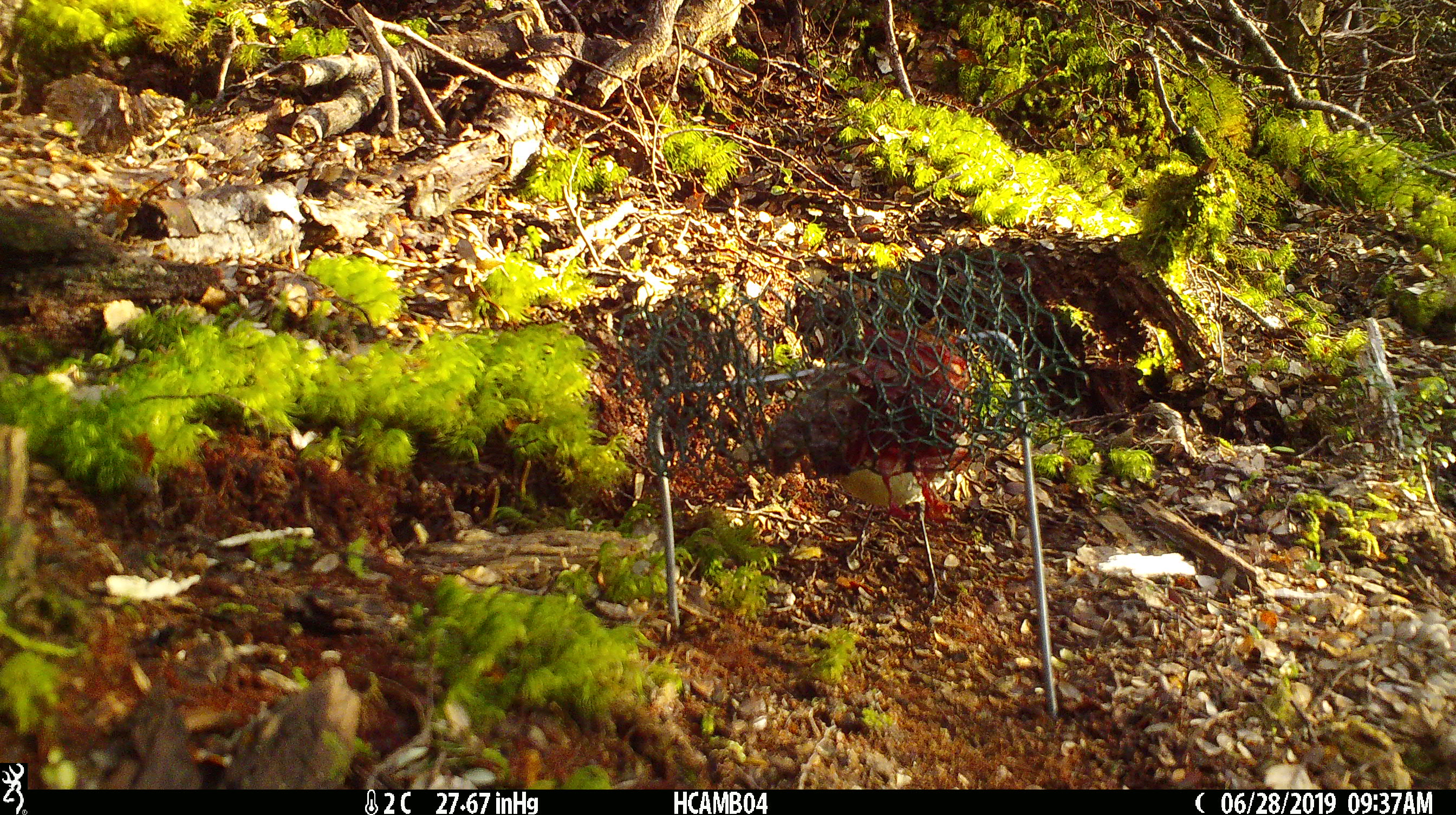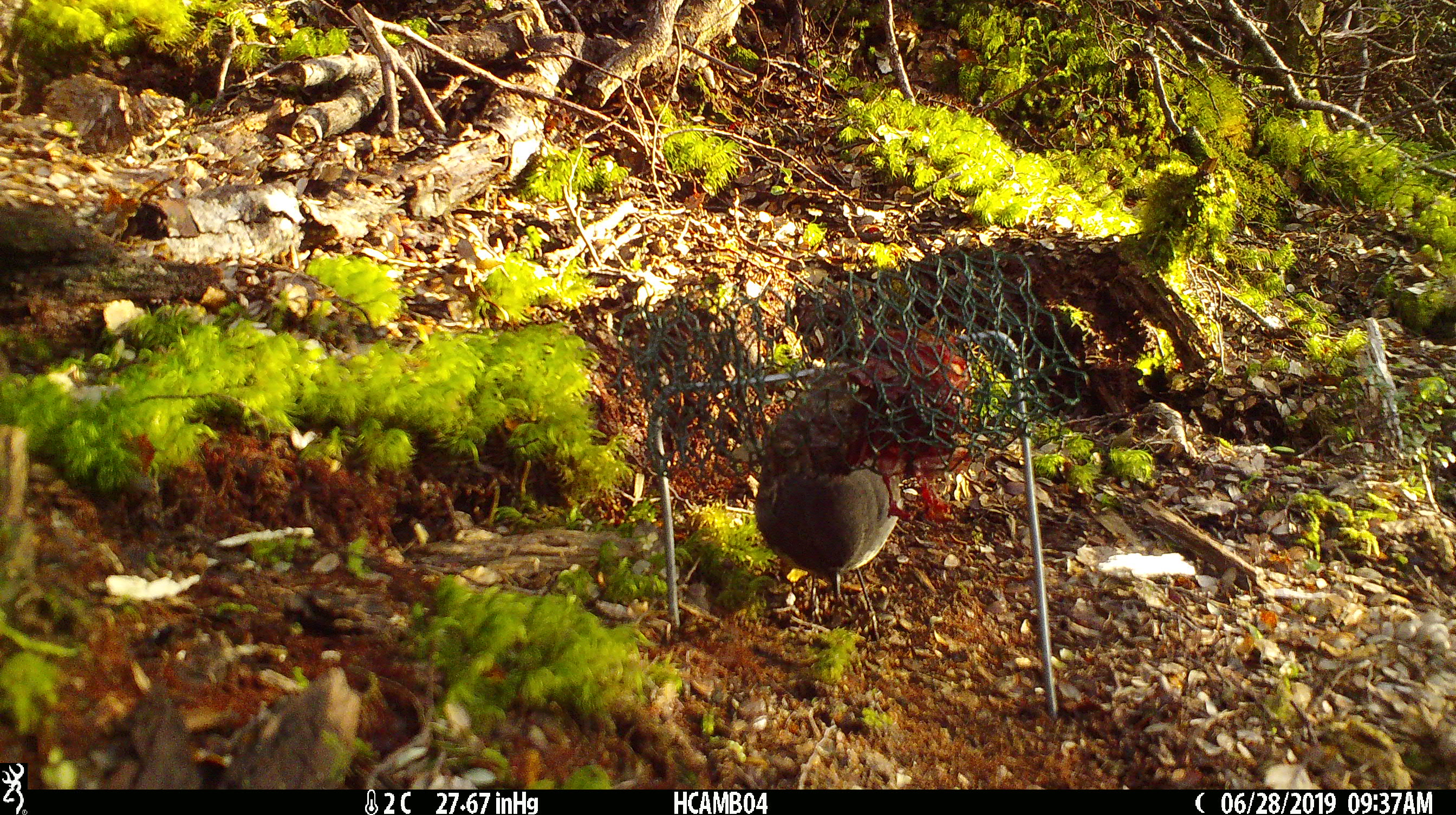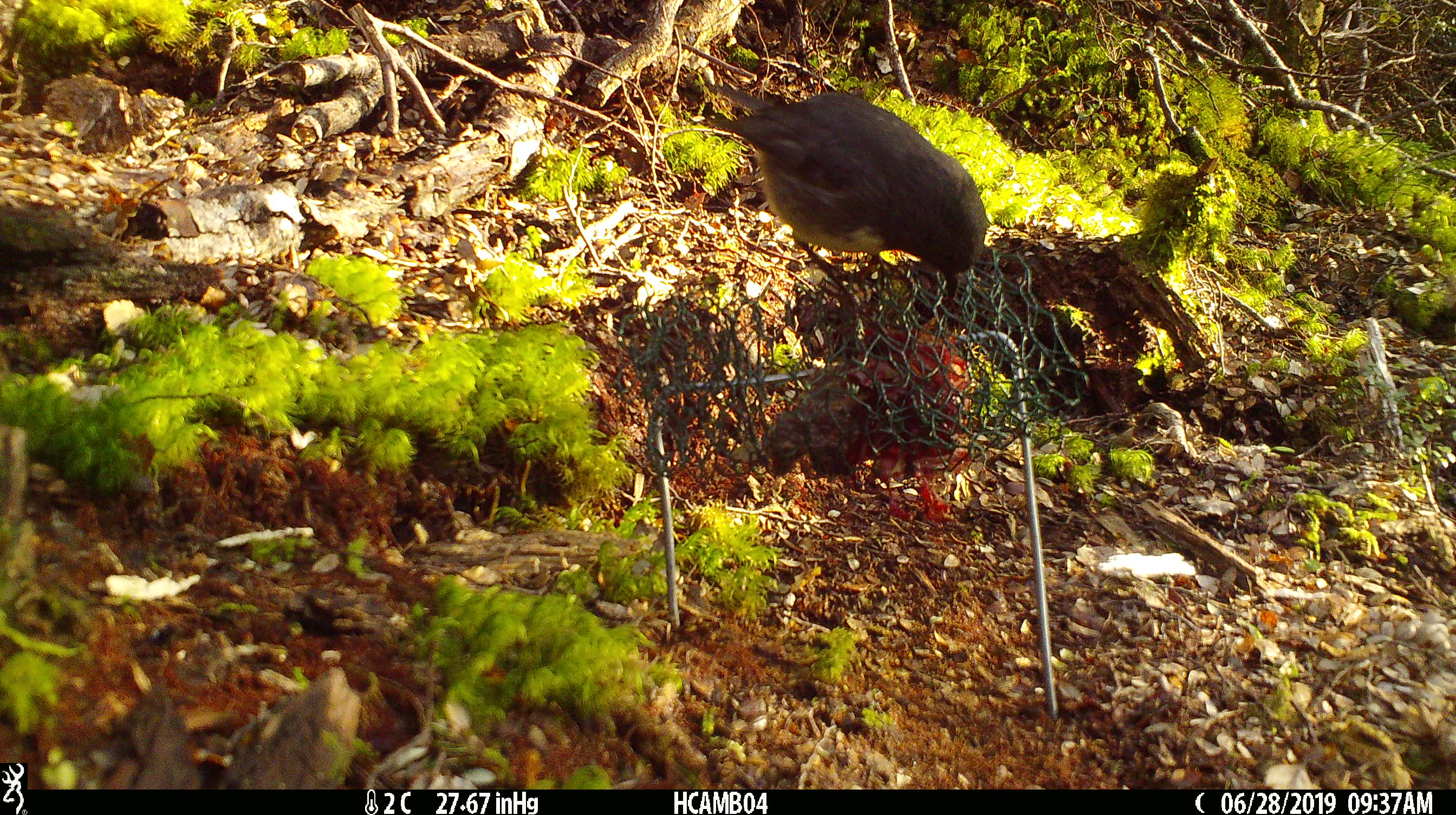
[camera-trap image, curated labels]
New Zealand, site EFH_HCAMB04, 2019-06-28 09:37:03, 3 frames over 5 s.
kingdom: Animalia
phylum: Chordata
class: Aves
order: Passeriformes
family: Petroicidae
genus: Petroica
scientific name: Petroica australis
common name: new zealand robin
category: robin